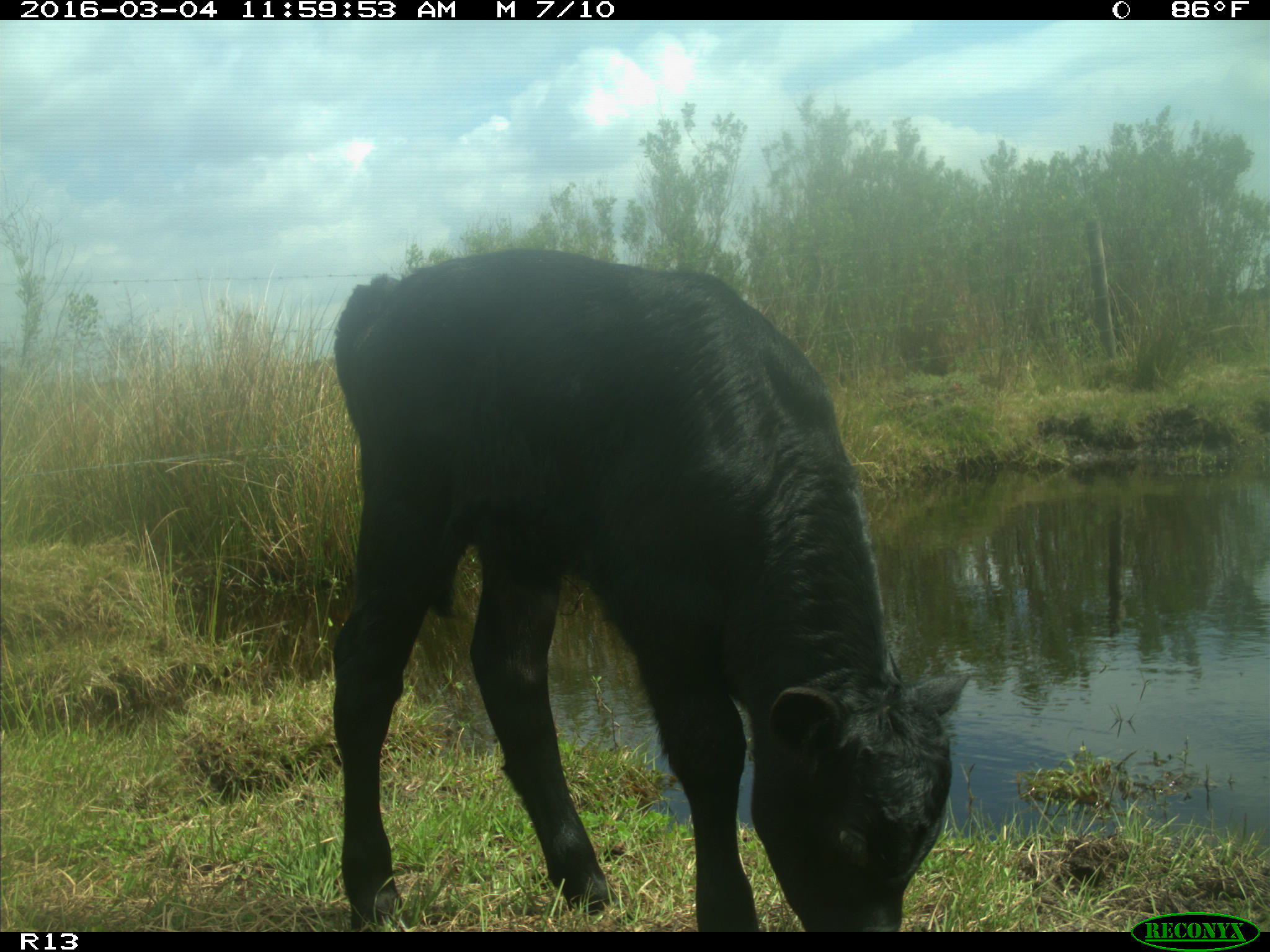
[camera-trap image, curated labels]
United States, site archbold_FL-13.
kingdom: Animalia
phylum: Chordata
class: Mammalia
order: Artiodactyla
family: Bovidae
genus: Bos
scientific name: Bos taurus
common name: domestic cow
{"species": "Bos taurus (domestic cow)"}